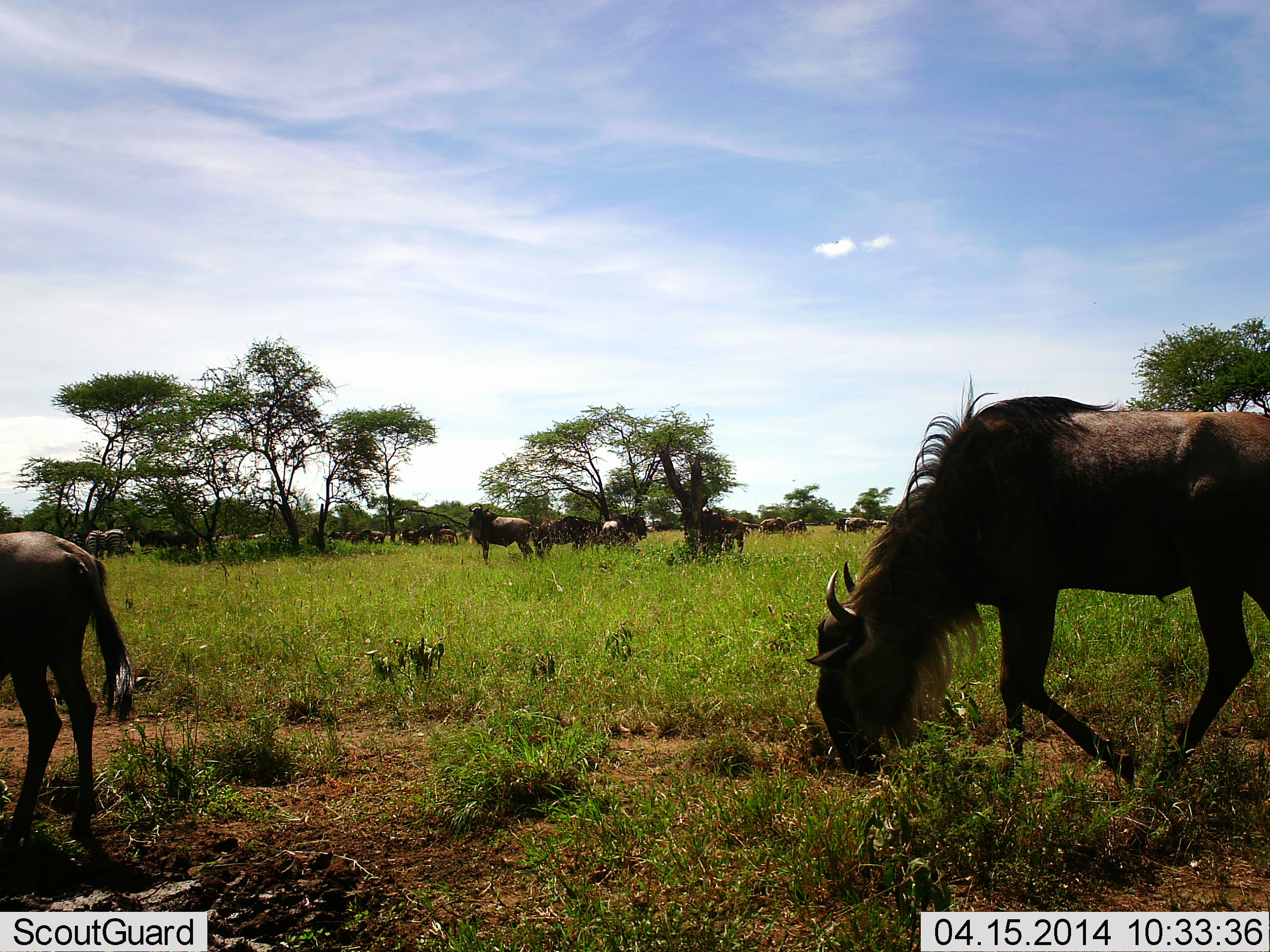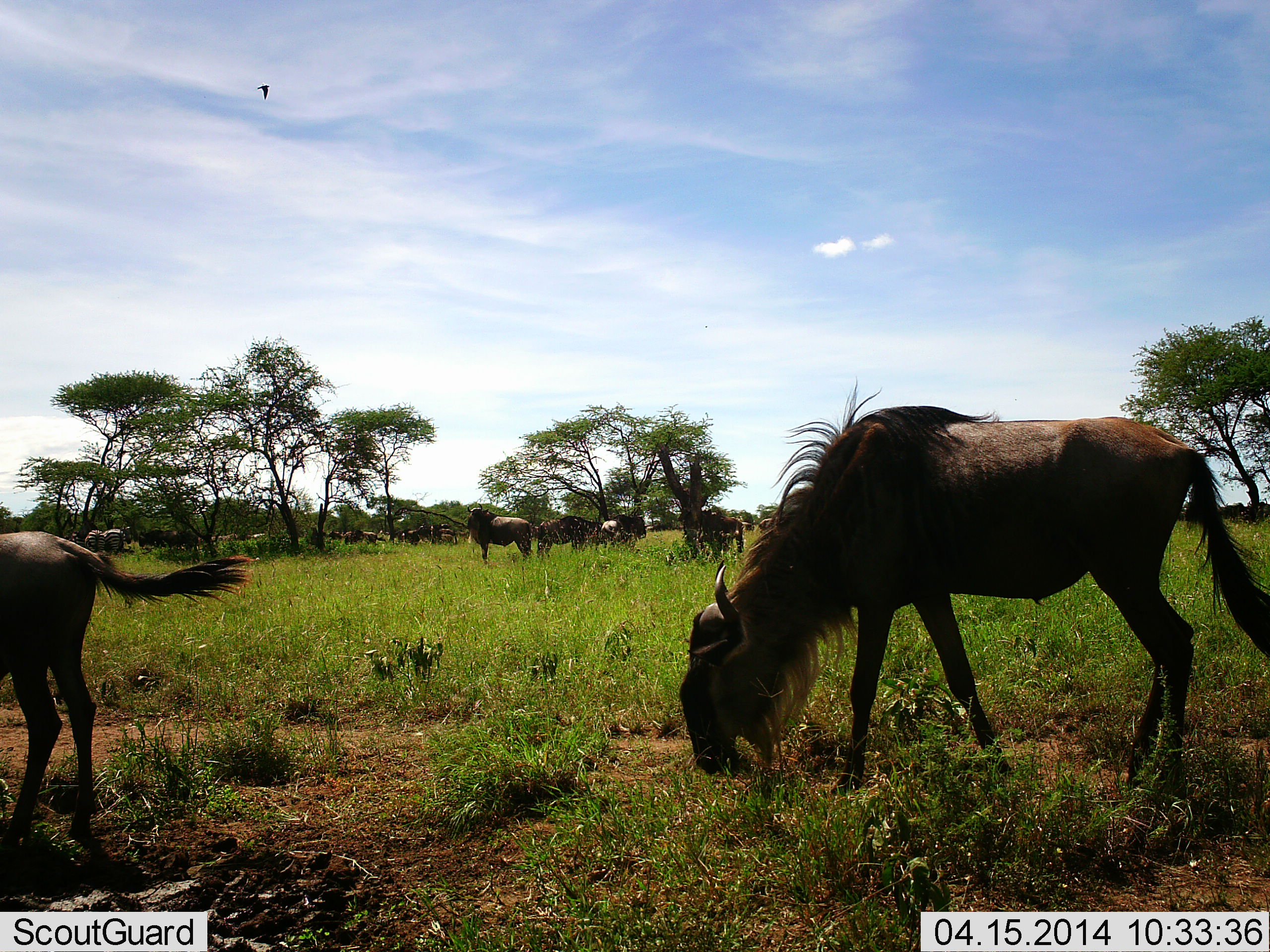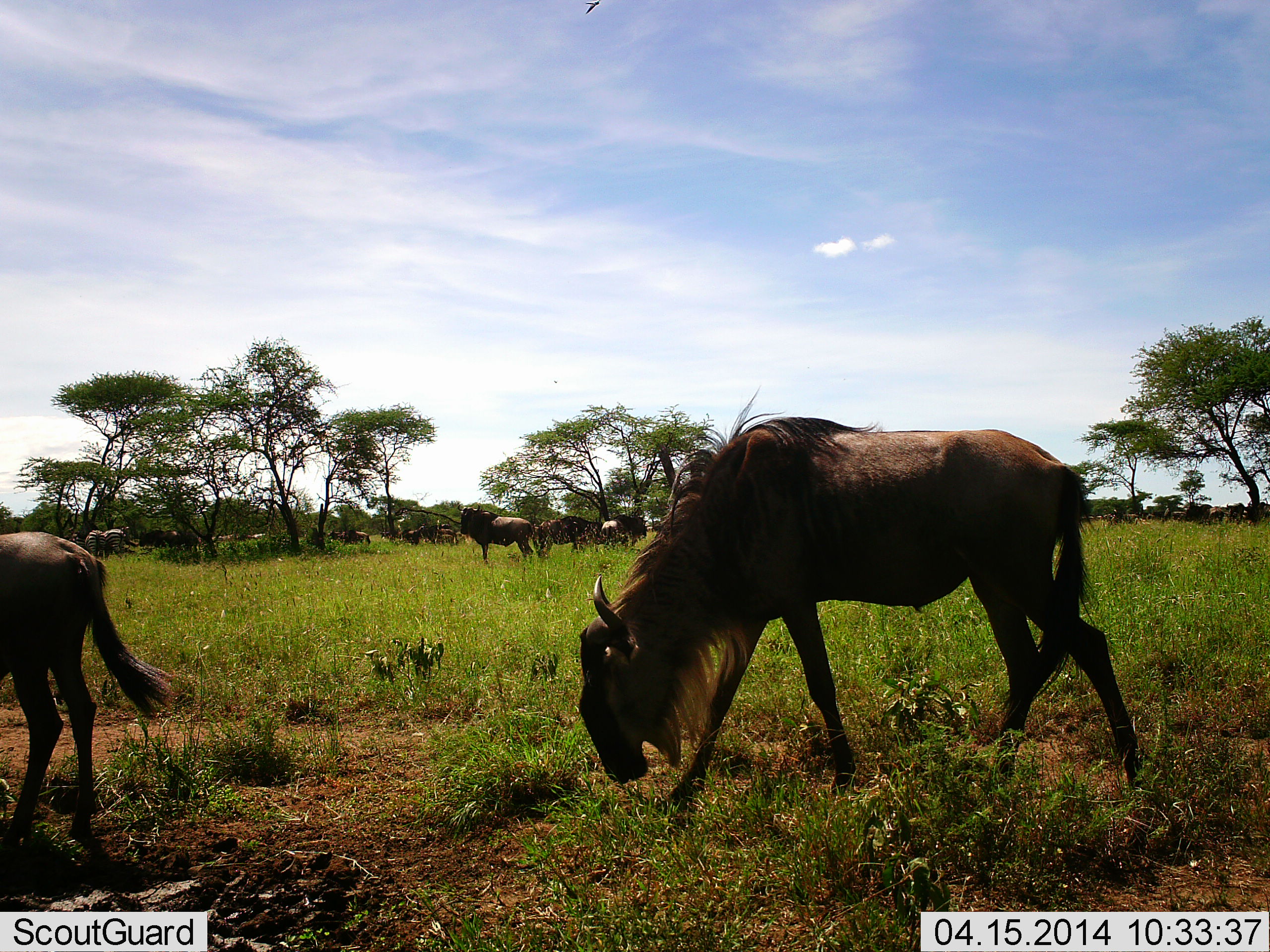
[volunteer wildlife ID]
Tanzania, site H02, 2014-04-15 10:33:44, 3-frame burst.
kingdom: Animalia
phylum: Chordata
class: Mammalia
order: Artiodactyla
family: Bovidae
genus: Connochaetes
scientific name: Connochaetes taurinus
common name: blue wildebeest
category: wildebeest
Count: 11-50.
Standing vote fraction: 36%.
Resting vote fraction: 0%.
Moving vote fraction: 57%.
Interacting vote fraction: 0%.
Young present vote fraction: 0%.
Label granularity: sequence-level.